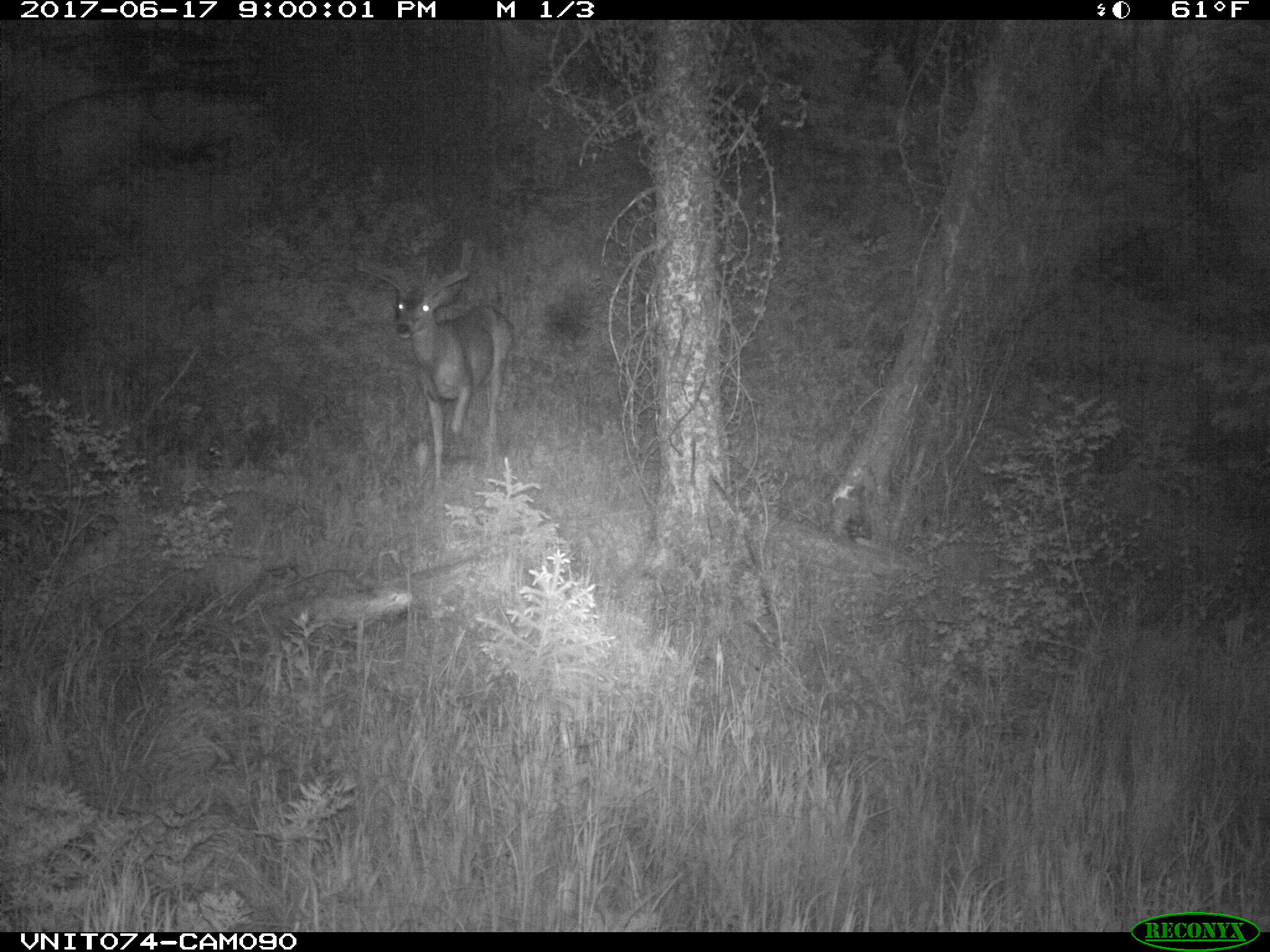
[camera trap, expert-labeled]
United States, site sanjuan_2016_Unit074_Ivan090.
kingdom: Animalia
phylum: Chordata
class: Mammalia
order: Artiodactyla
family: Cervidae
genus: Odocoileus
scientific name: Odocoileus hemionus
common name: mule deer